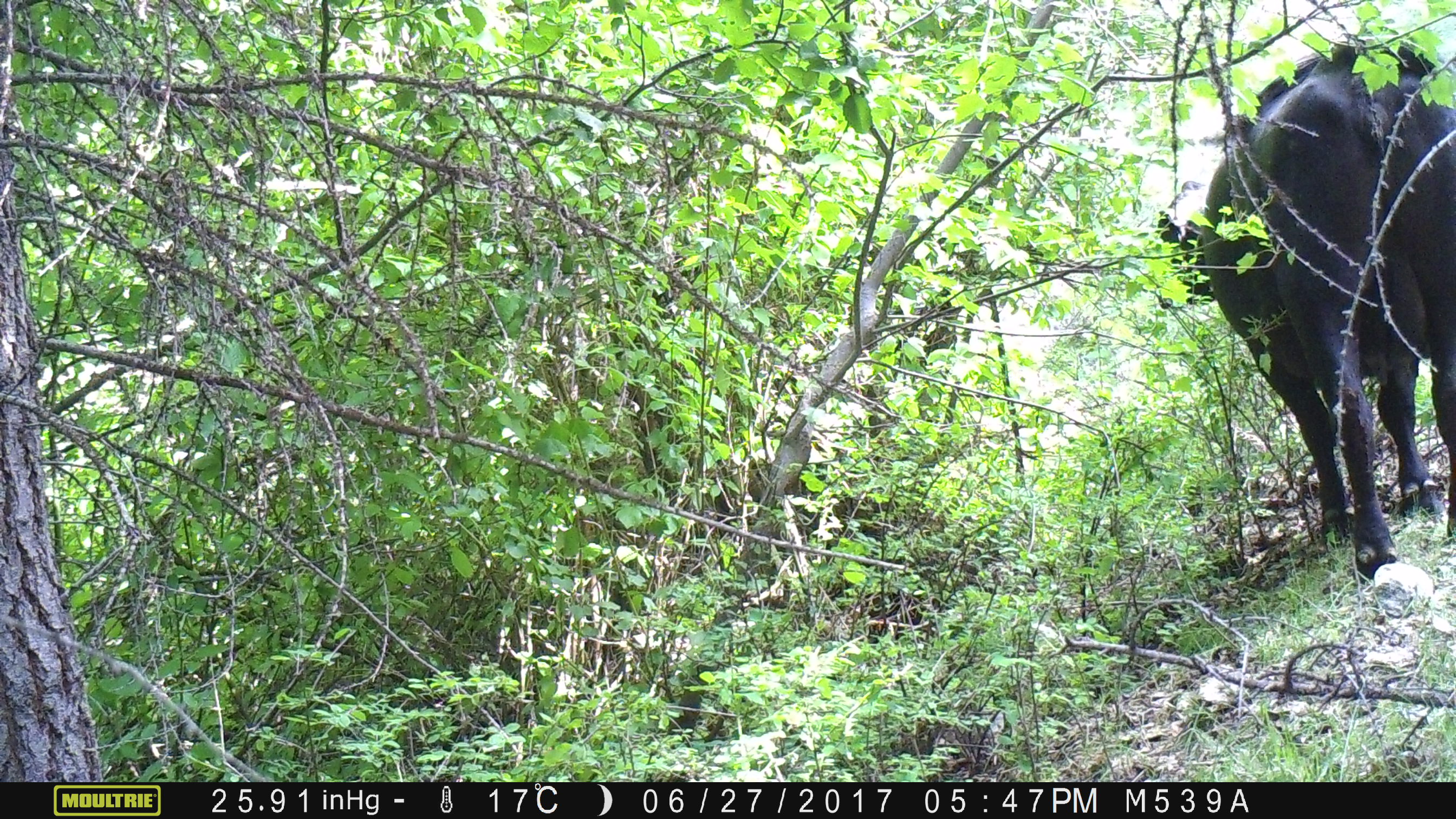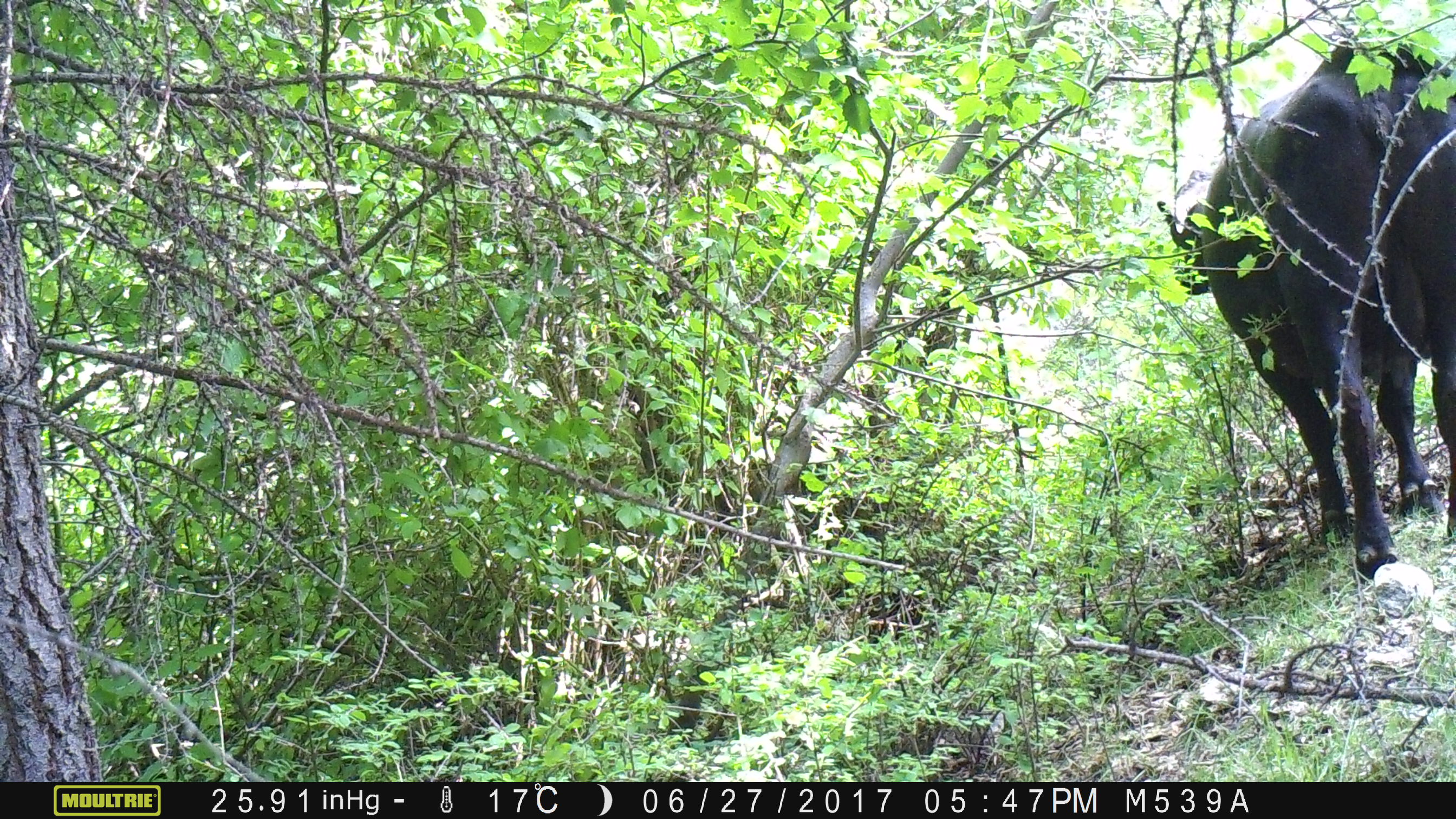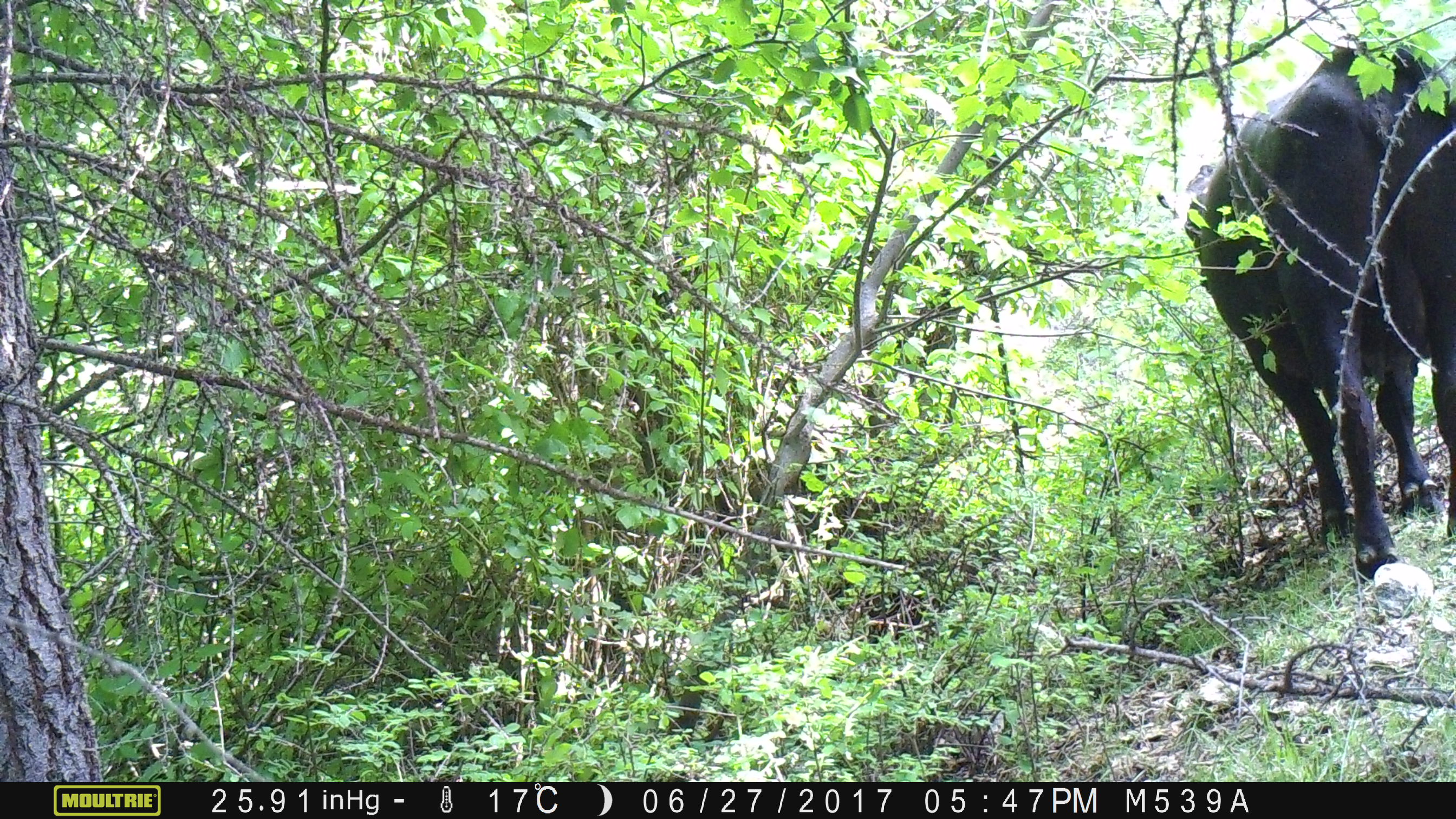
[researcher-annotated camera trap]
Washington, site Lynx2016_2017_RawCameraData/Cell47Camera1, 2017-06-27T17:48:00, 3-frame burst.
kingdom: Animalia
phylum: Chordata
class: Mammalia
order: Artiodactyla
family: Bovidae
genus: Bos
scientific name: Bos taurus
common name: domestic cattle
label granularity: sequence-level